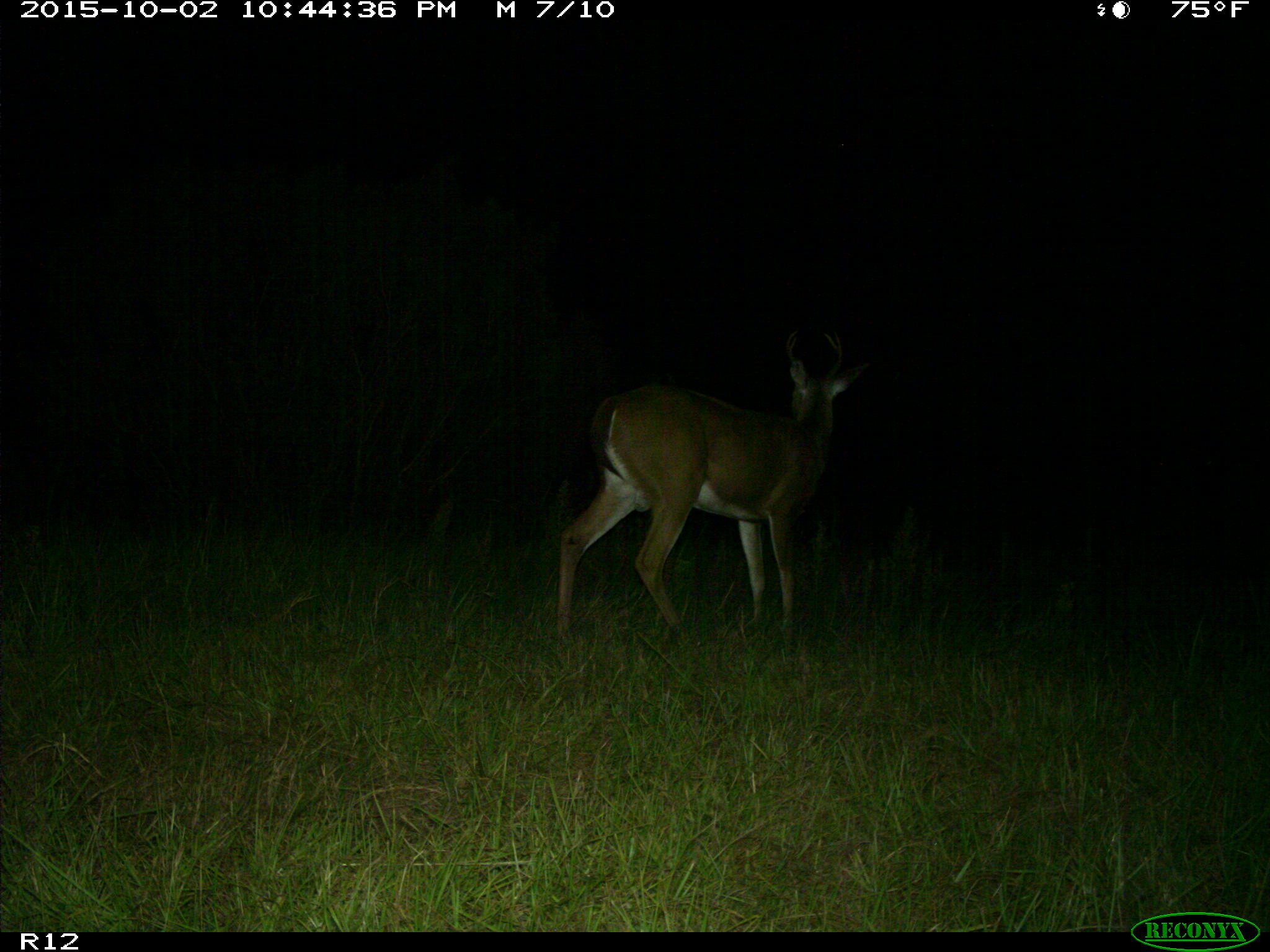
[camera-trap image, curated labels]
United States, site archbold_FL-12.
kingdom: Animalia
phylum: Chordata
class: Mammalia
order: Artiodactyla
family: Cervidae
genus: Odocoileus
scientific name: Odocoileus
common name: deer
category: unidentified deer